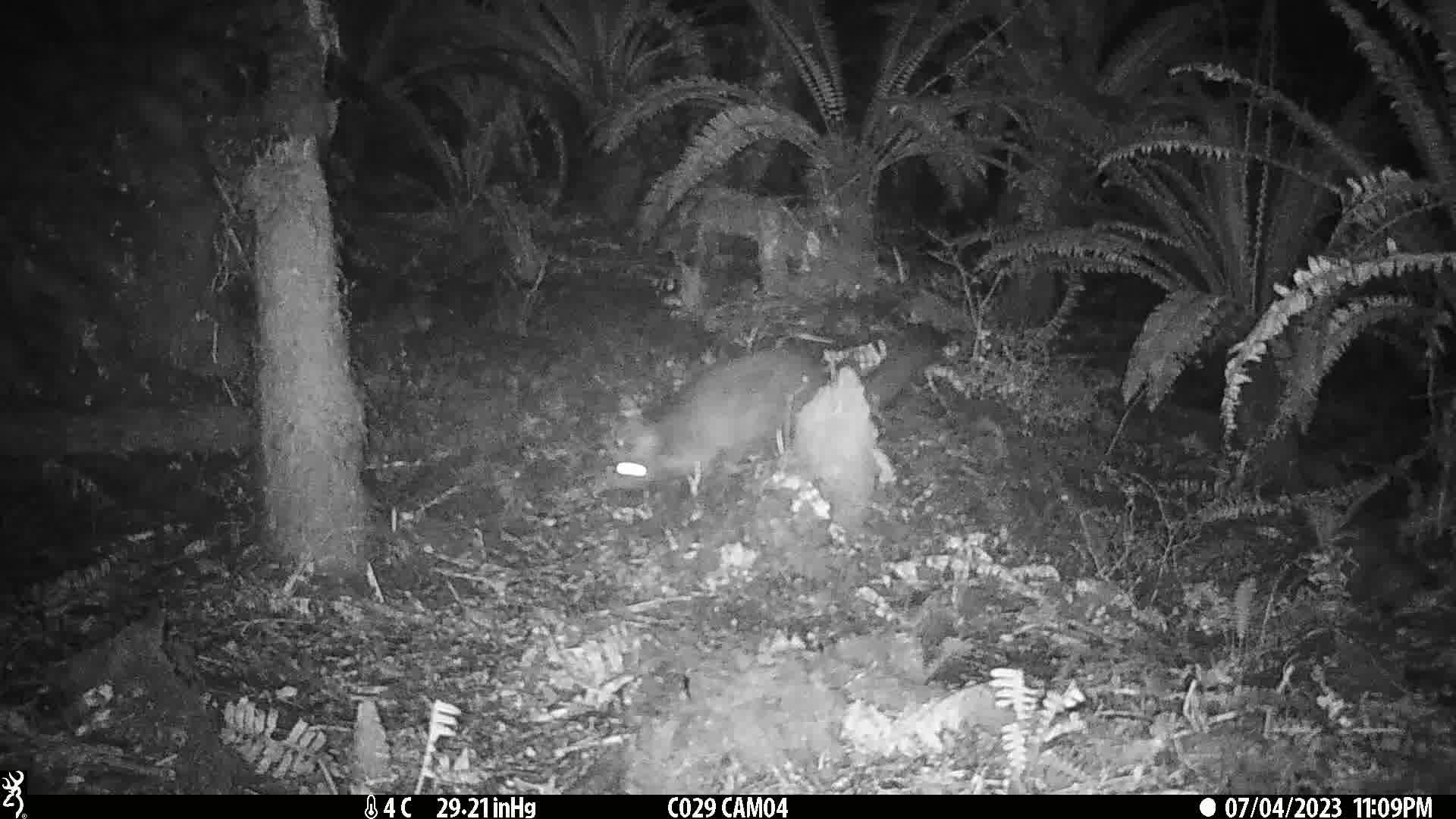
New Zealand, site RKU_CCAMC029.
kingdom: Animalia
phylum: Chordata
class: Mammalia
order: Diprotodontia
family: Phalangeridae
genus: Trichosurus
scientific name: Trichosurus vulpecula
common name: common brushtail possum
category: possum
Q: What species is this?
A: Possum (common brushtail possum) (Trichosurus vulpecula).